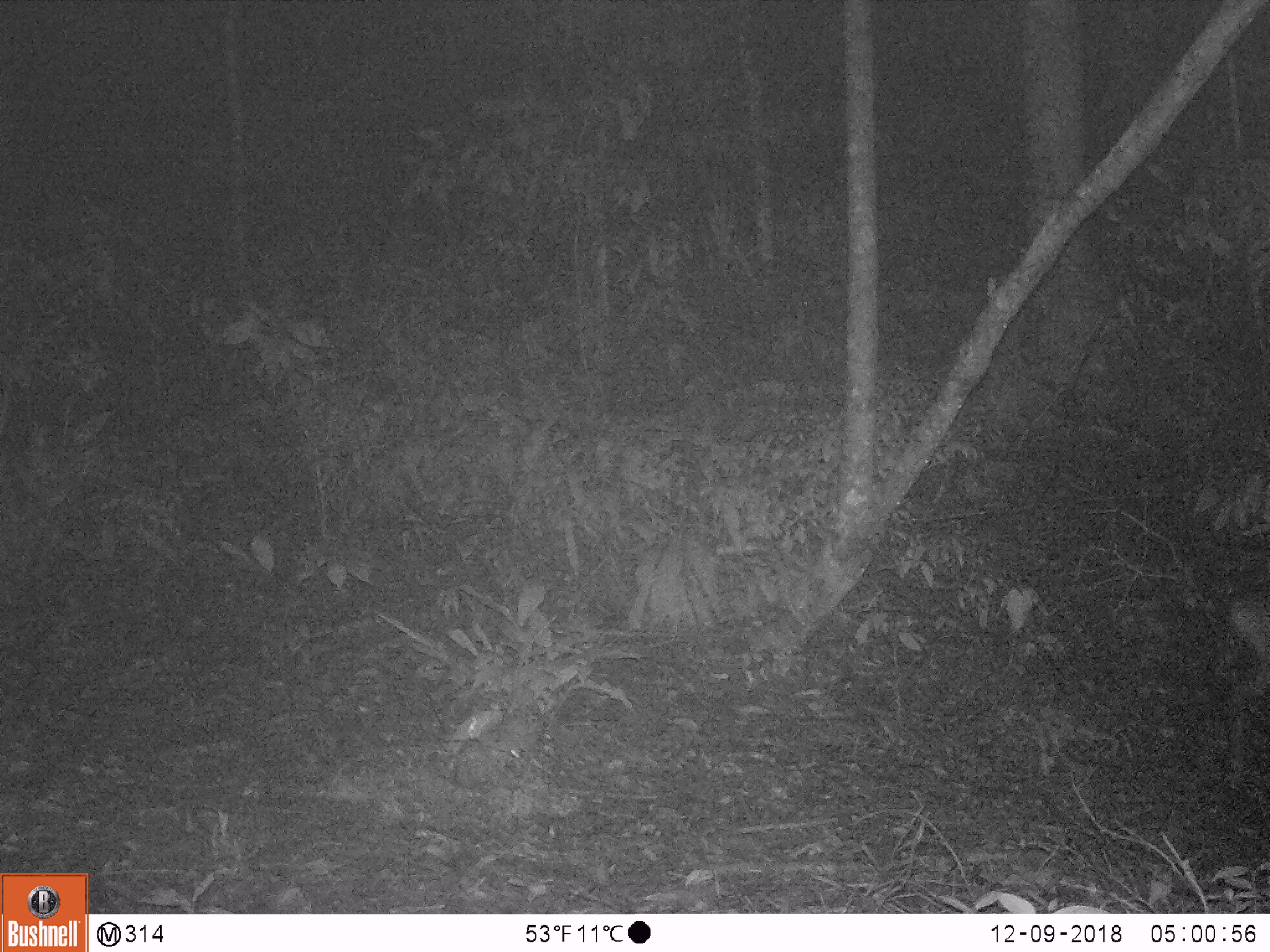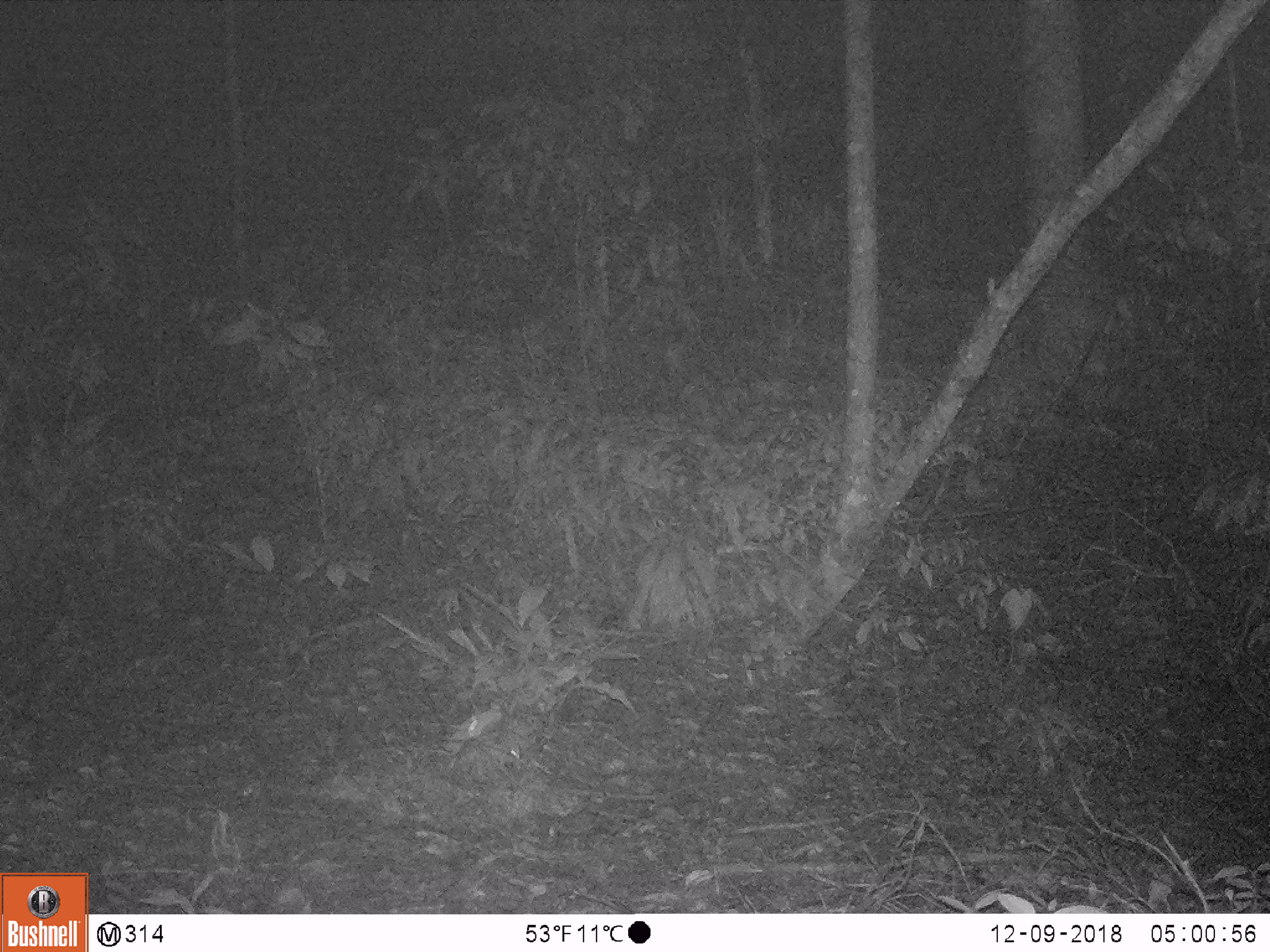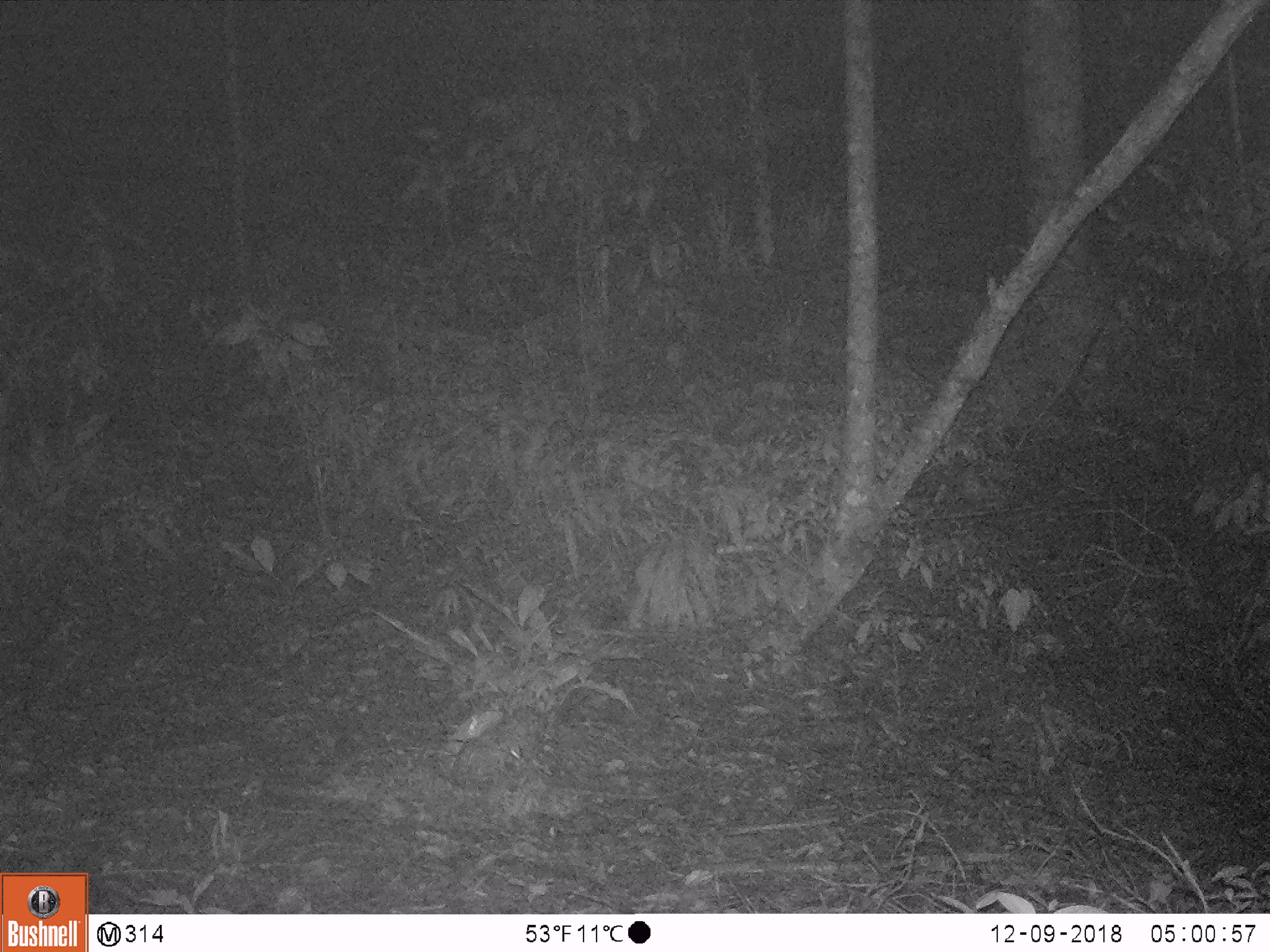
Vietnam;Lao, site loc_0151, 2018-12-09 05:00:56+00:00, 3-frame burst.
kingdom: Animalia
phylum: Chordata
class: Mammalia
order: Artiodactyla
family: Cervidae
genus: Muntiacus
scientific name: Muntiacus vuquangensis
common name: large-antlered muntjac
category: large antlered muntjac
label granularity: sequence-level